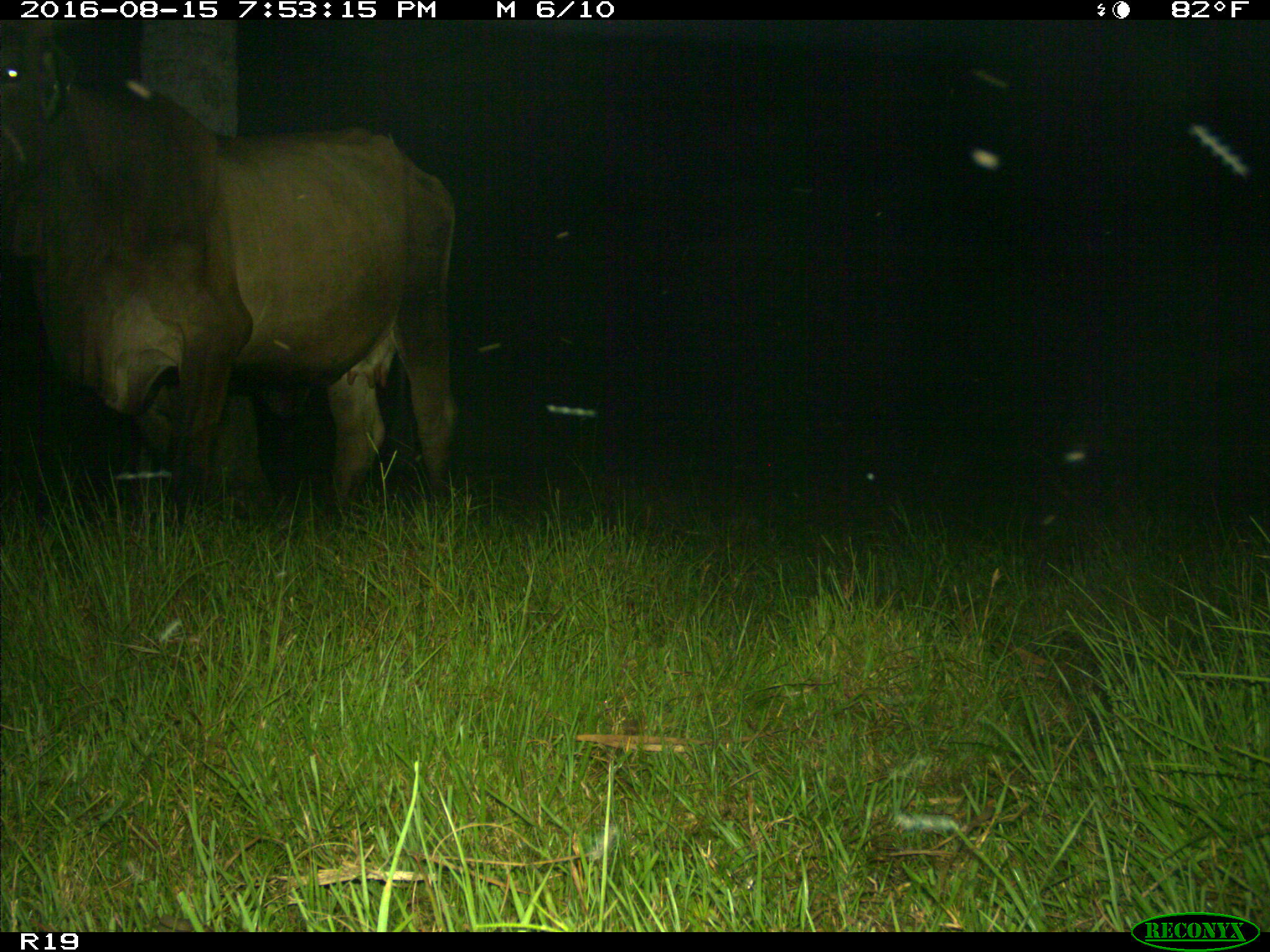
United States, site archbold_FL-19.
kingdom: Animalia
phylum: Chordata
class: Mammalia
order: Artiodactyla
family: Bovidae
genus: Bos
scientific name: Bos taurus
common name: domestic cow